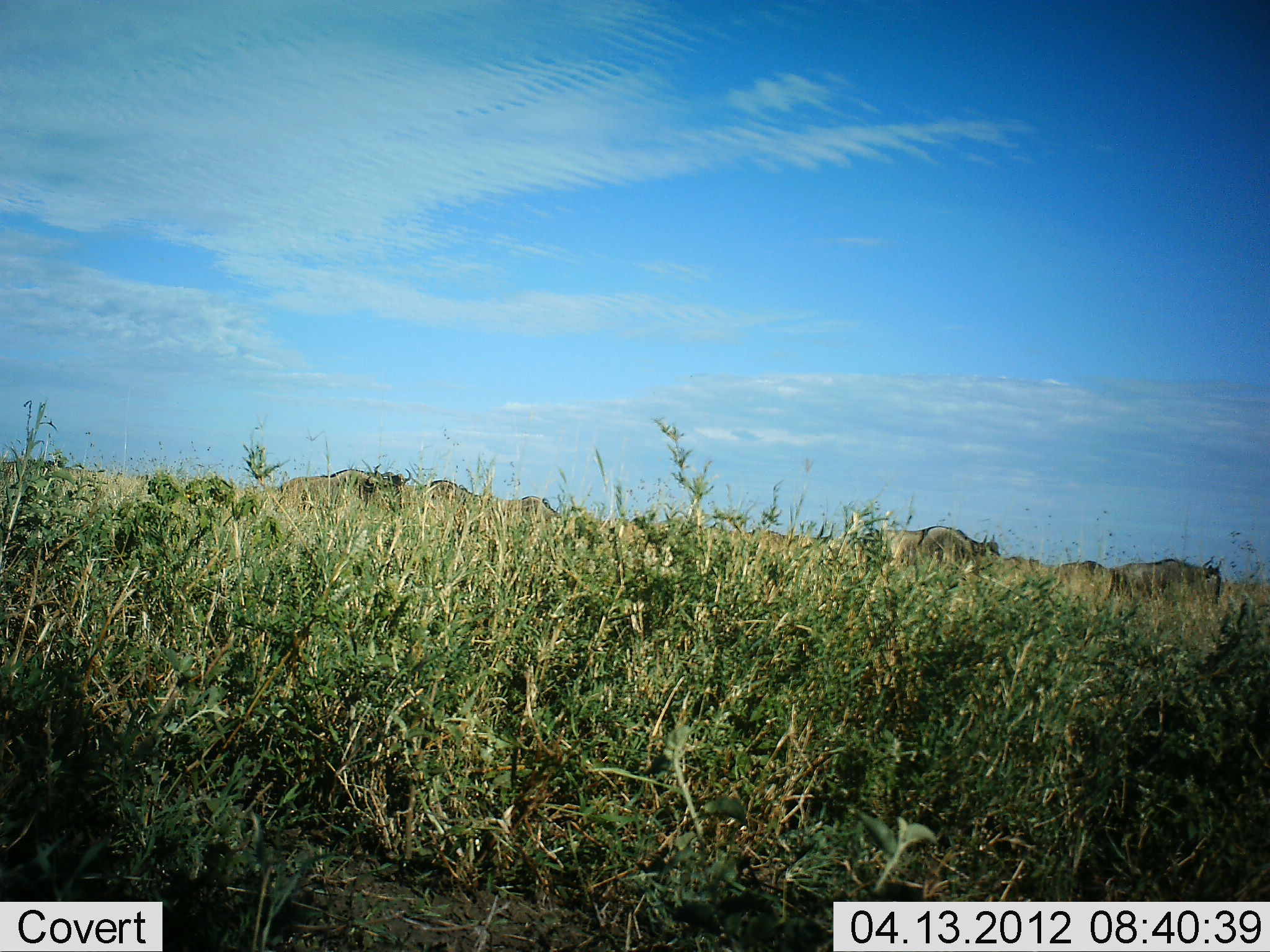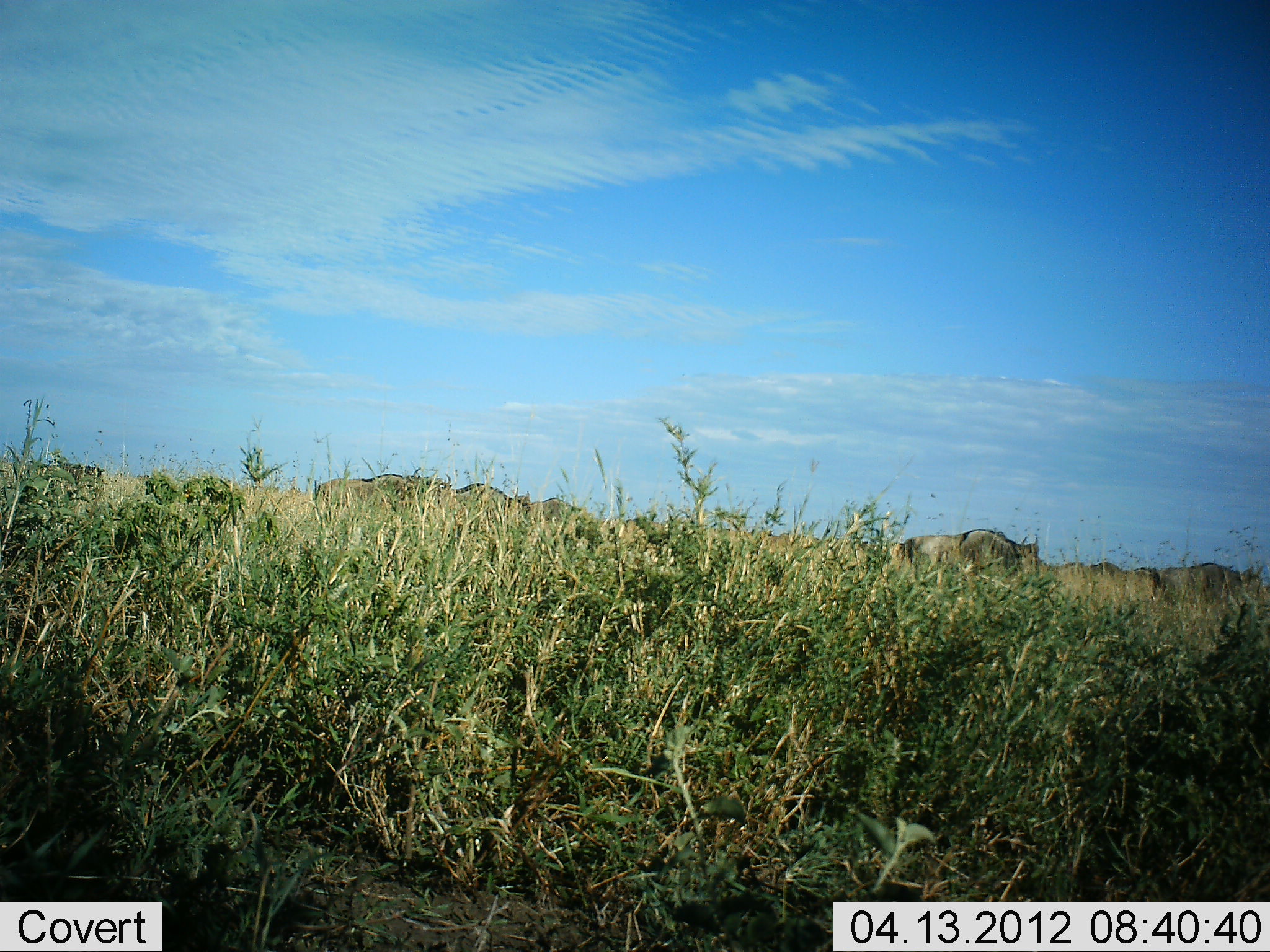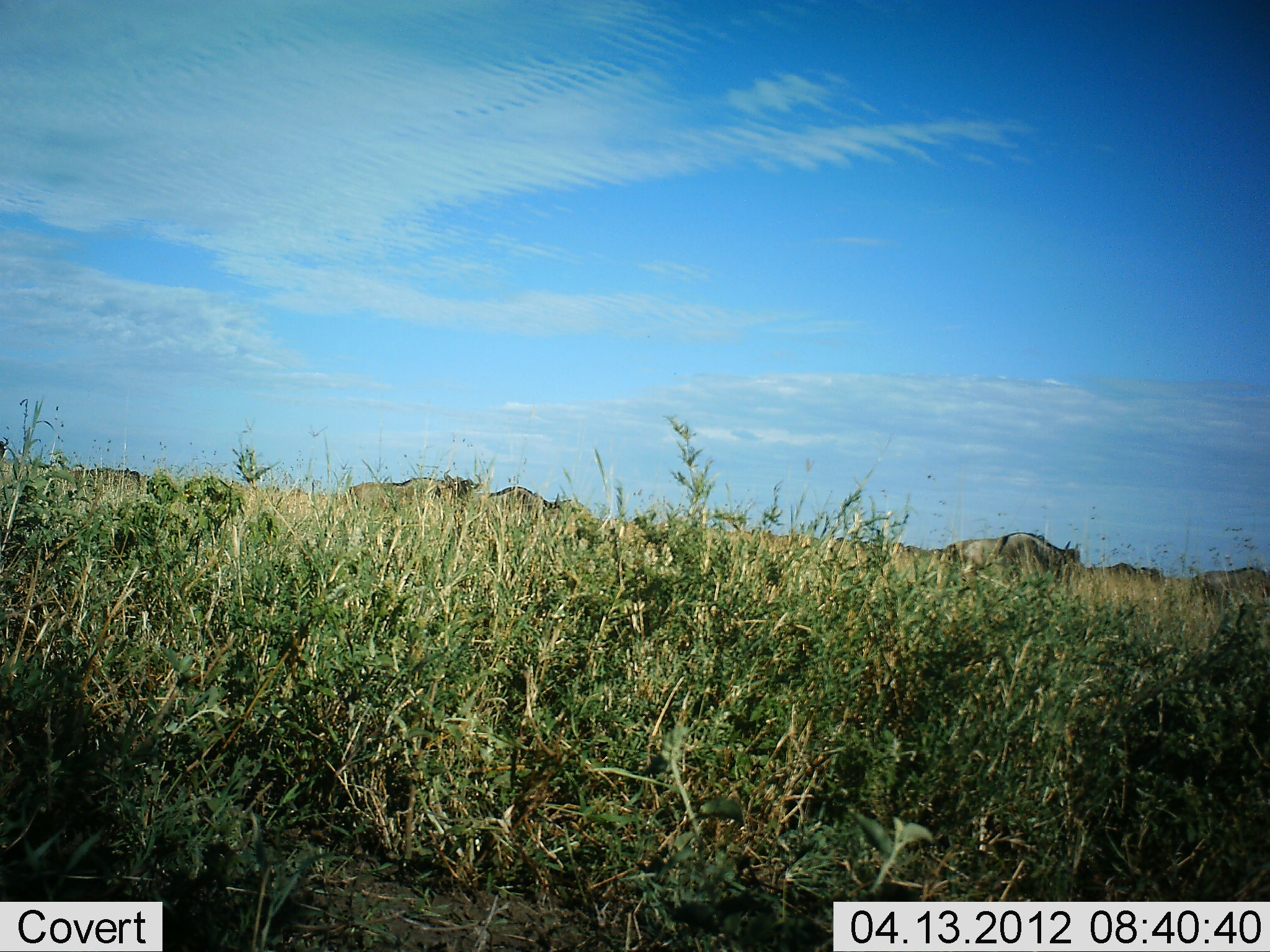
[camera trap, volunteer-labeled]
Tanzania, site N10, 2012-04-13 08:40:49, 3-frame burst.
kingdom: Animalia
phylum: Chordata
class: Mammalia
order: Artiodactyla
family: Bovidae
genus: Connochaetes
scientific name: Connochaetes taurinus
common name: blue wildebeest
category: wildebeest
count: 11-50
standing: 4%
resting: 0%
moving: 96%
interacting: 0%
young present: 0%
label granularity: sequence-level